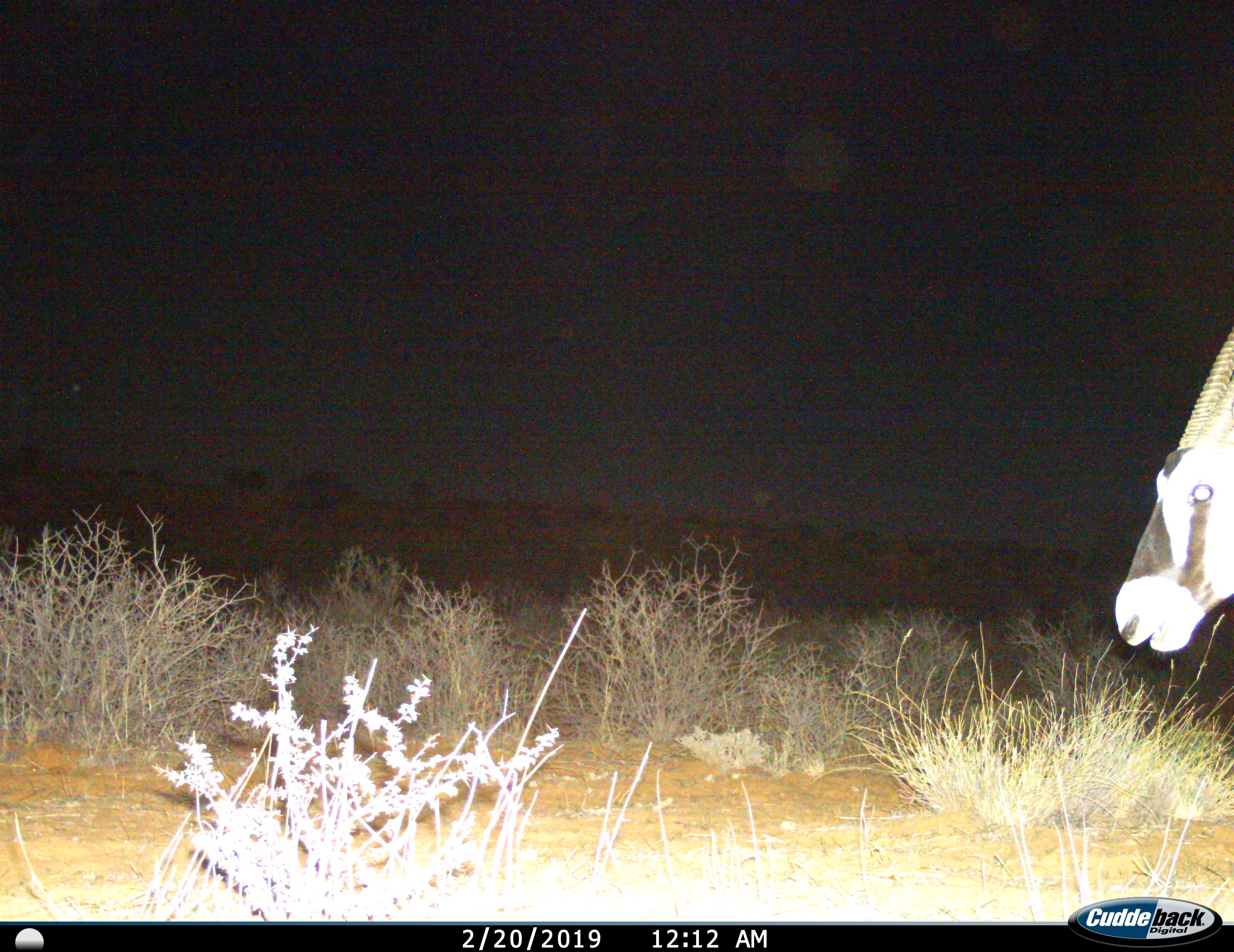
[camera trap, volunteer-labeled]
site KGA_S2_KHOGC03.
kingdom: Animalia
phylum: Chordata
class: Mammalia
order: Artiodactyla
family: Bovidae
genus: Oryx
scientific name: Oryx gazella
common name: gemsbok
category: oryx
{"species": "oryx (gemsbok) (Oryx gazella)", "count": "1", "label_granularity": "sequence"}